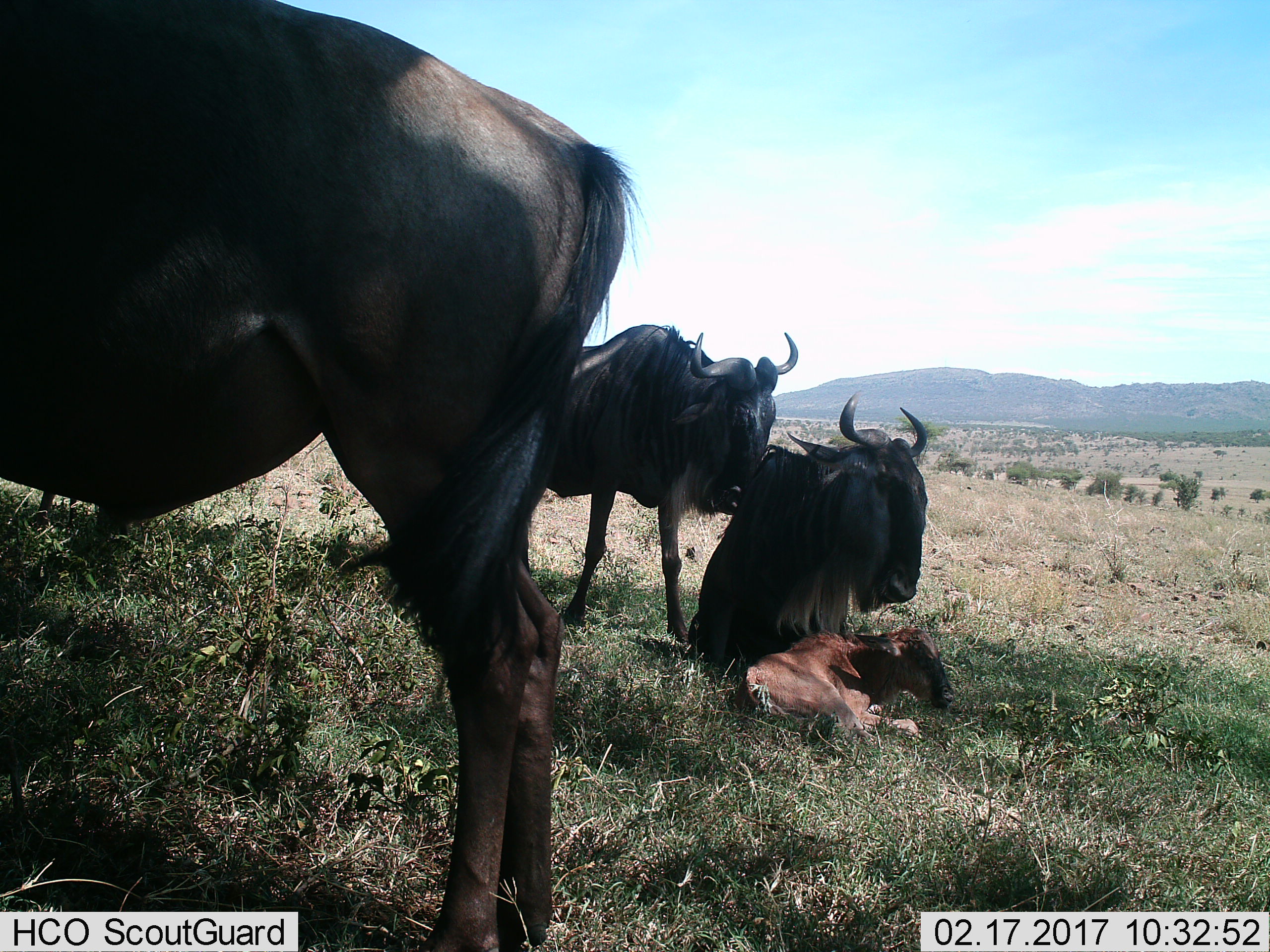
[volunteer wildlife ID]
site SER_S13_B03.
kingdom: Animalia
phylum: Chordata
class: Mammalia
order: Artiodactyla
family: Bovidae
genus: Connochaetes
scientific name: Connochaetes taurinus taurinus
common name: blue wildebeest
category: wildebeestblue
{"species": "wildebeestblue (blue wildebeest) (Connochaetes taurinus taurinus)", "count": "4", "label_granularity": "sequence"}